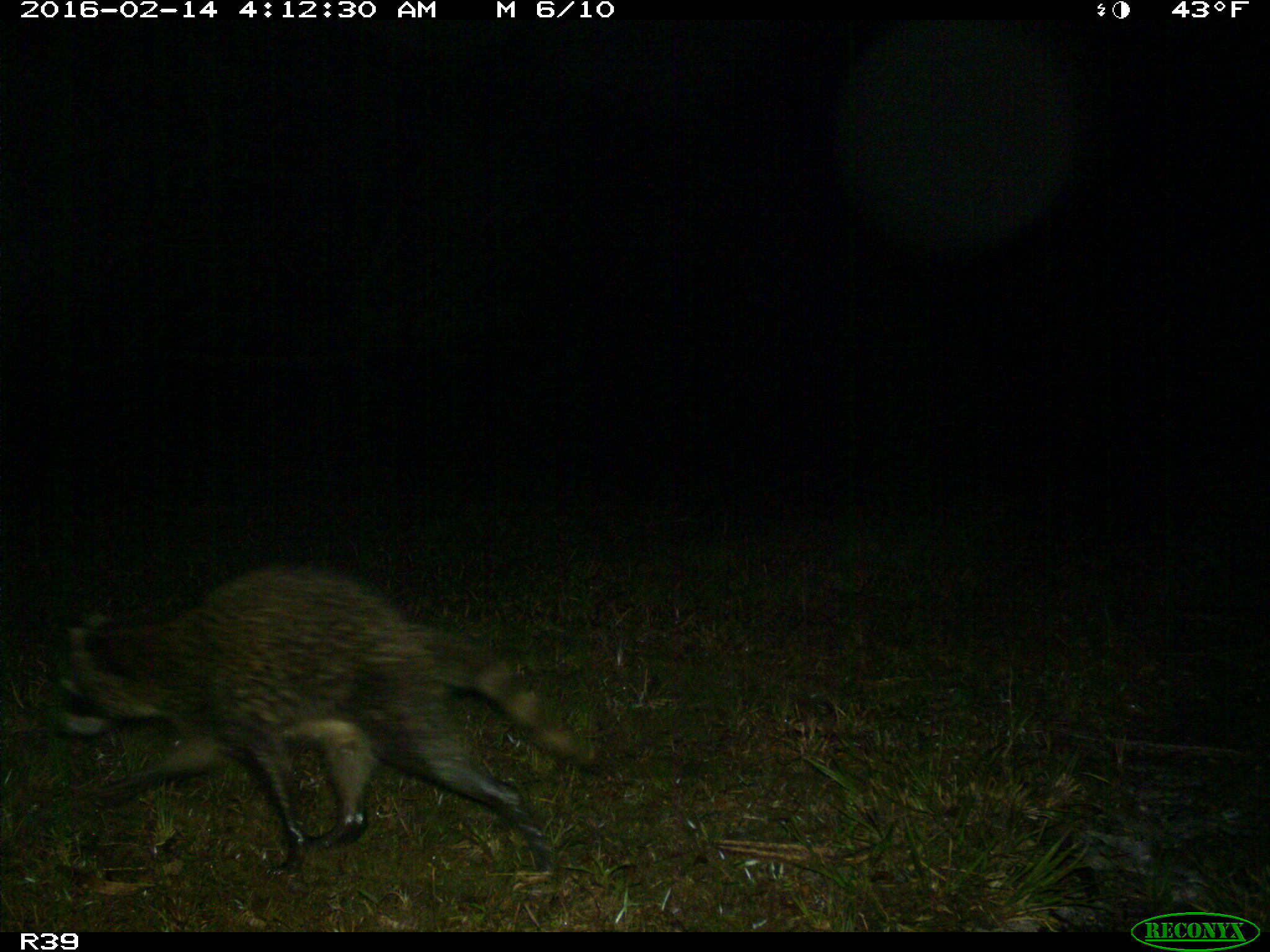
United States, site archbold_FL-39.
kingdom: Animalia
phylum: Chordata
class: Mammalia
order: Carnivora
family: Procyonidae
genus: Procyon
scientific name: Procyon lotor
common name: common raccoon